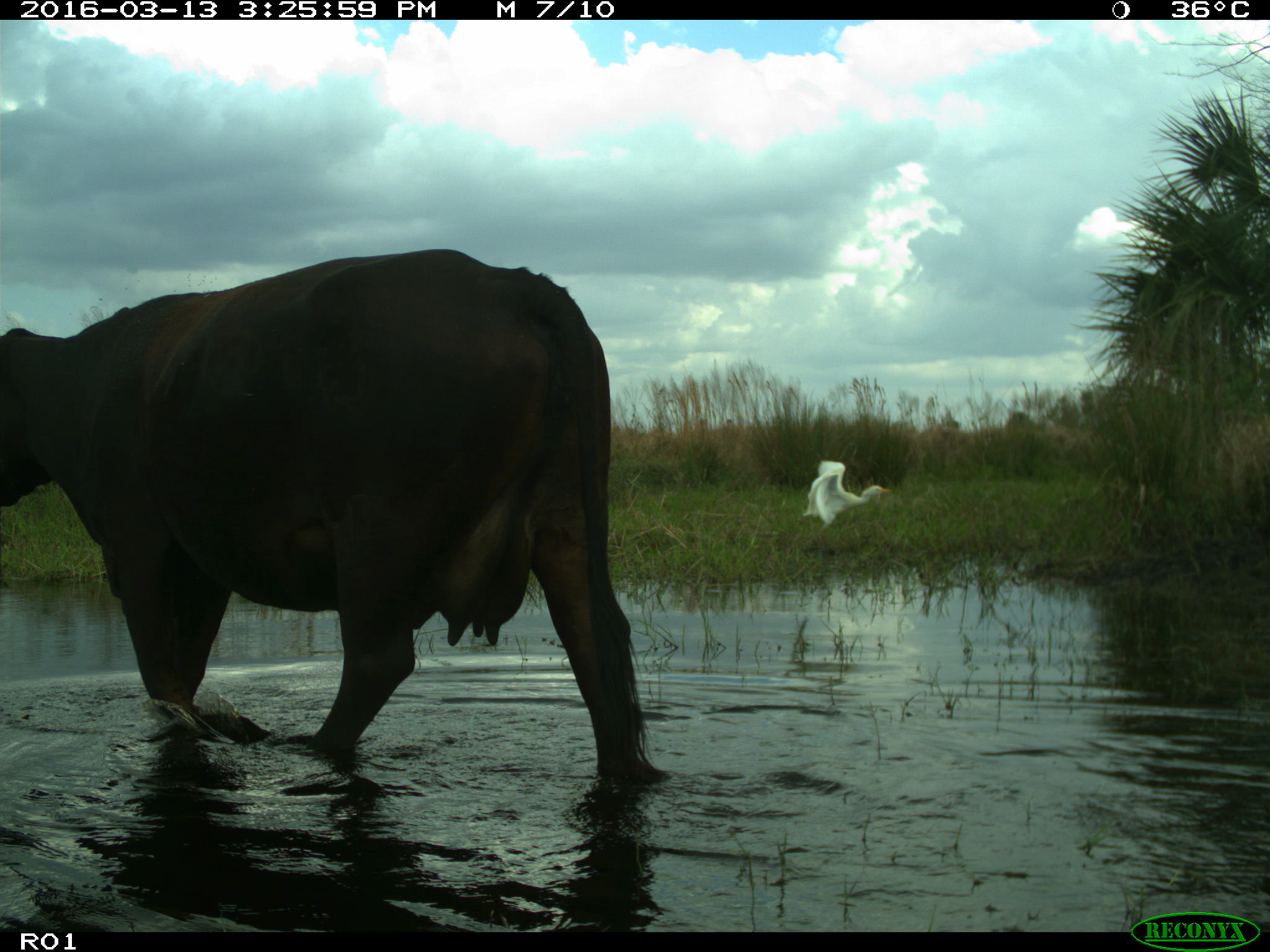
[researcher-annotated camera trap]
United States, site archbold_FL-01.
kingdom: Animalia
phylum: Chordata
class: Mammalia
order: Artiodactyla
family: Bovidae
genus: Bos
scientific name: Bos taurus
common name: domestic cow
Bos taurus (domestic cow).